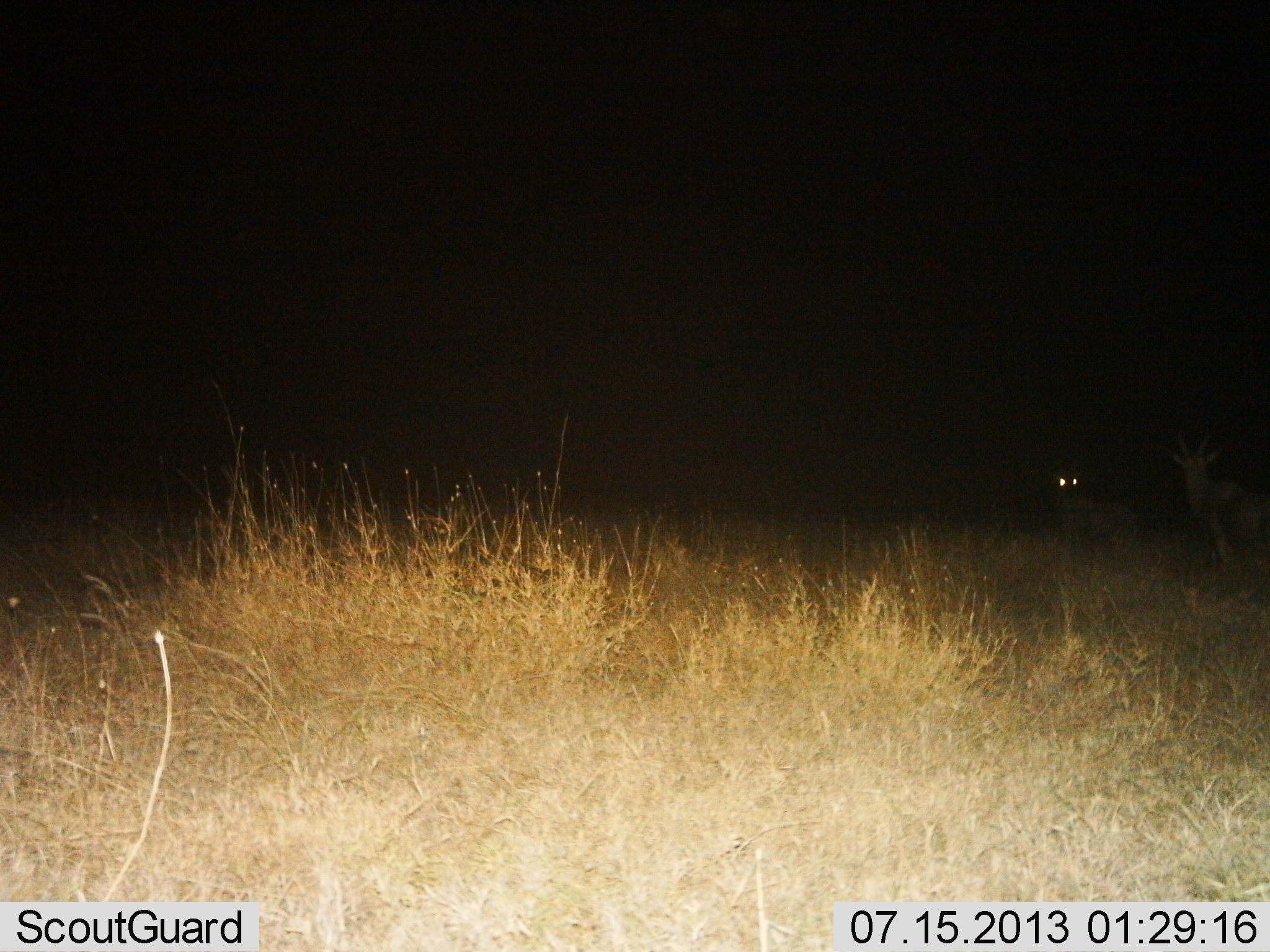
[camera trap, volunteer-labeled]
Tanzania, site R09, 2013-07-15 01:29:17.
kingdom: Animalia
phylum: Chordata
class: Mammalia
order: Artiodactyla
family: Bovidae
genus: Alcelaphus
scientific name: Alcelaphus buselaphus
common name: hartebeest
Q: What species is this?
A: Hartebeest (Alcelaphus buselaphus).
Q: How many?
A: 1.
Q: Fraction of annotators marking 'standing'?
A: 100%.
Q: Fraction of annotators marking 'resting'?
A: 0%.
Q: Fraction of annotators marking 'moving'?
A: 0%.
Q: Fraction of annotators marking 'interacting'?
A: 0%.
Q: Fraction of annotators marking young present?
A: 0%.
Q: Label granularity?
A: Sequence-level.